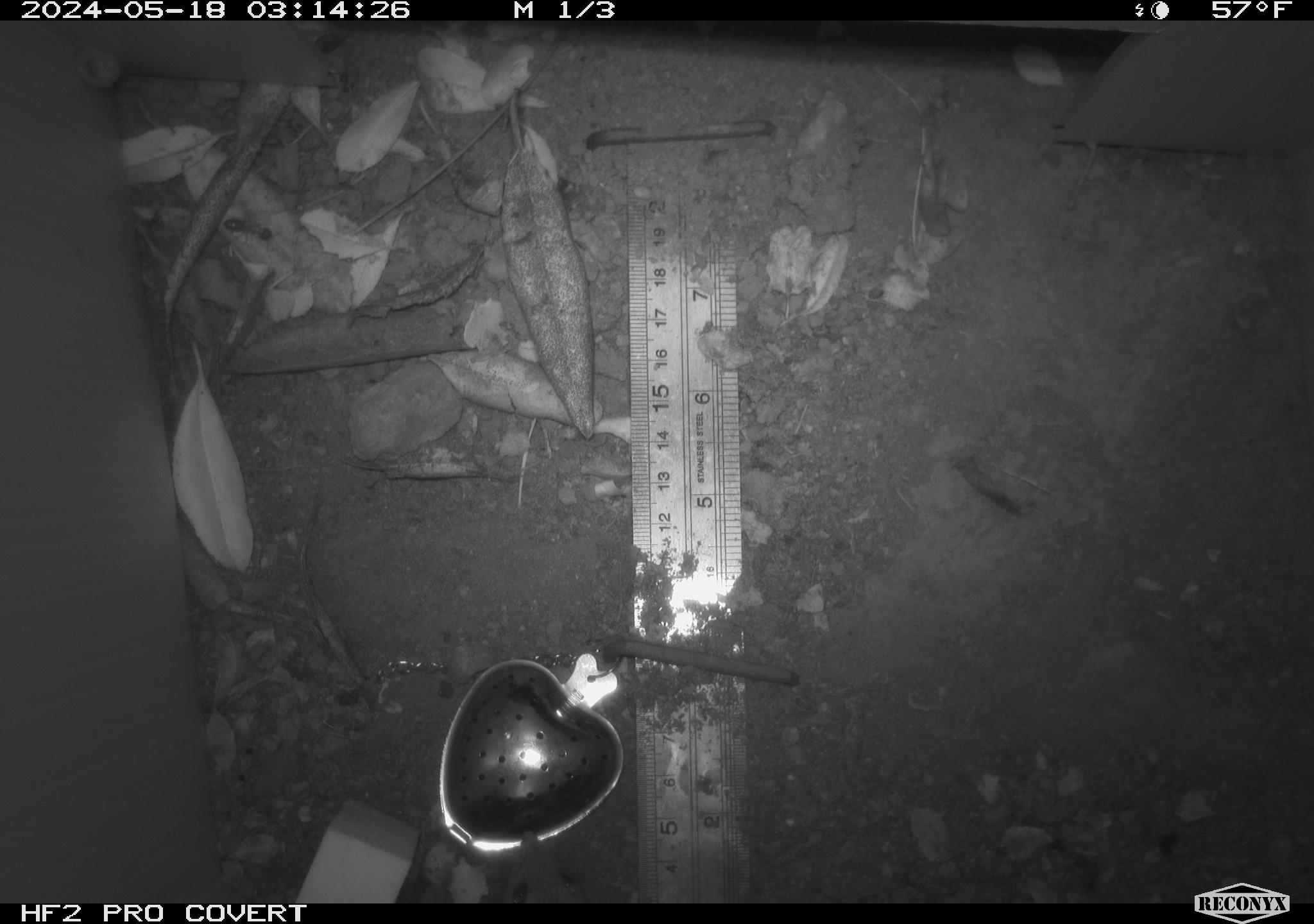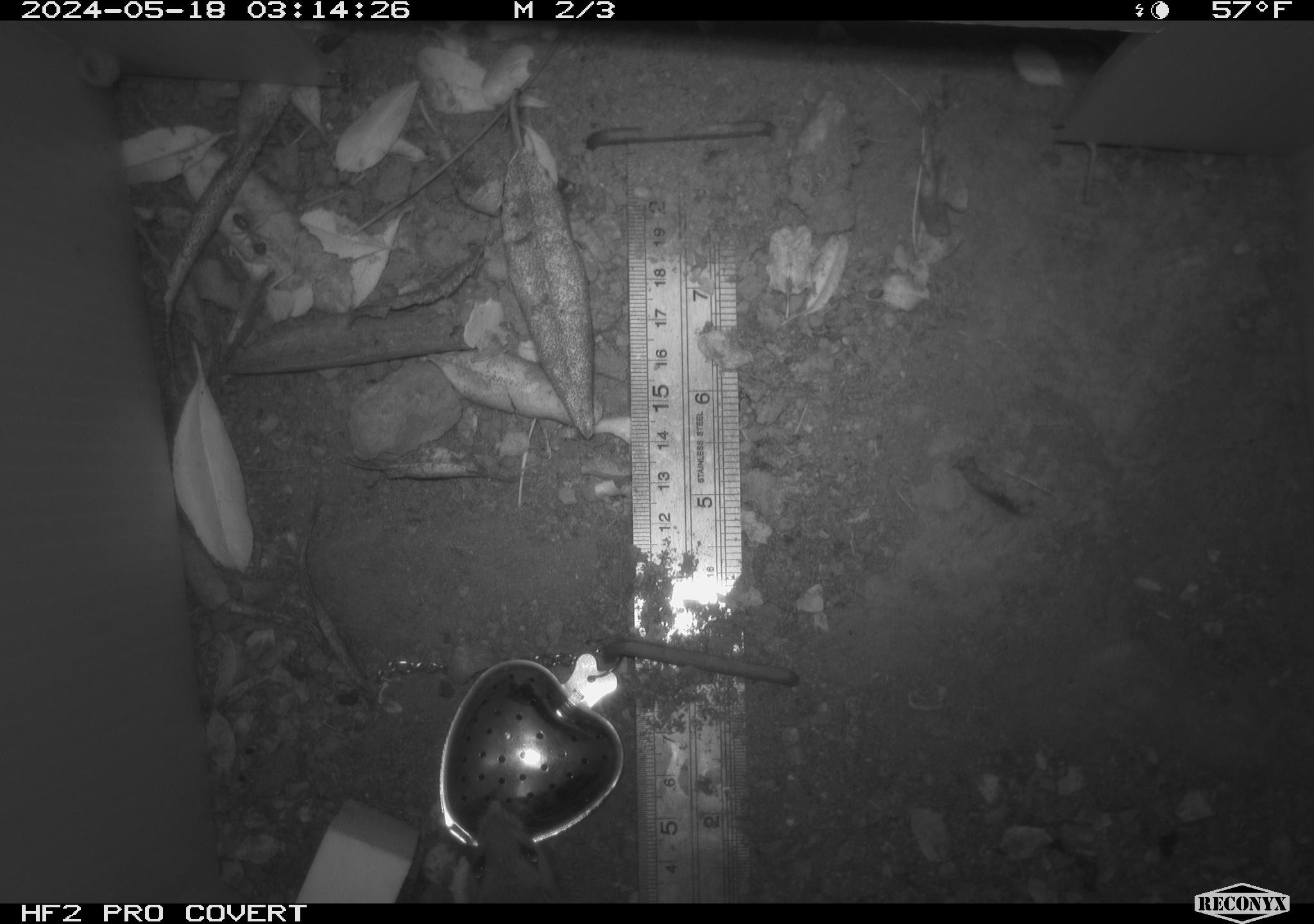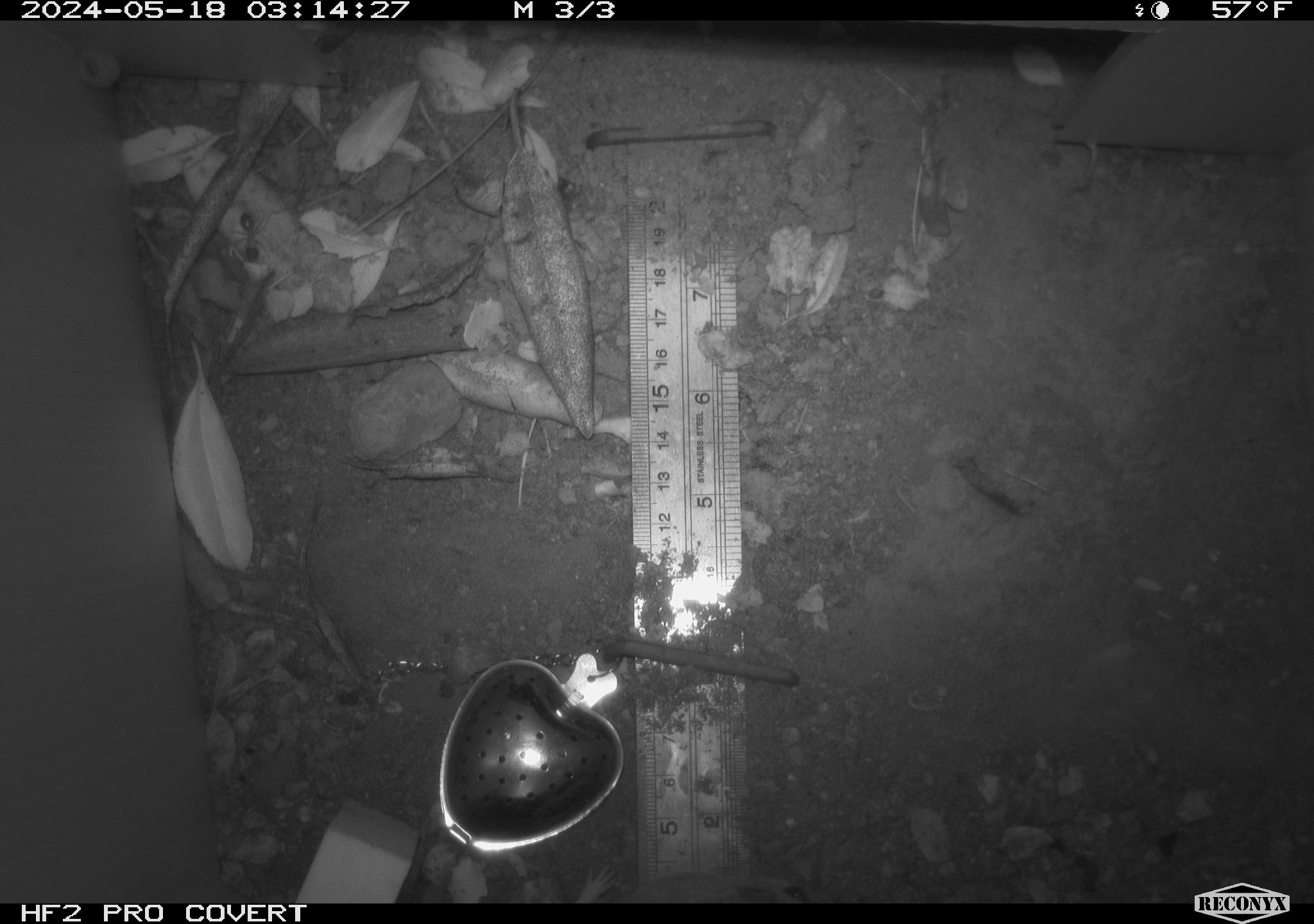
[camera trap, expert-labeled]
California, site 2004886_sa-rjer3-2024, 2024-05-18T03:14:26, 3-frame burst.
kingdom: Animalia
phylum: Chordata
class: Mammalia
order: Rodentia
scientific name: Rodentia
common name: mouse species